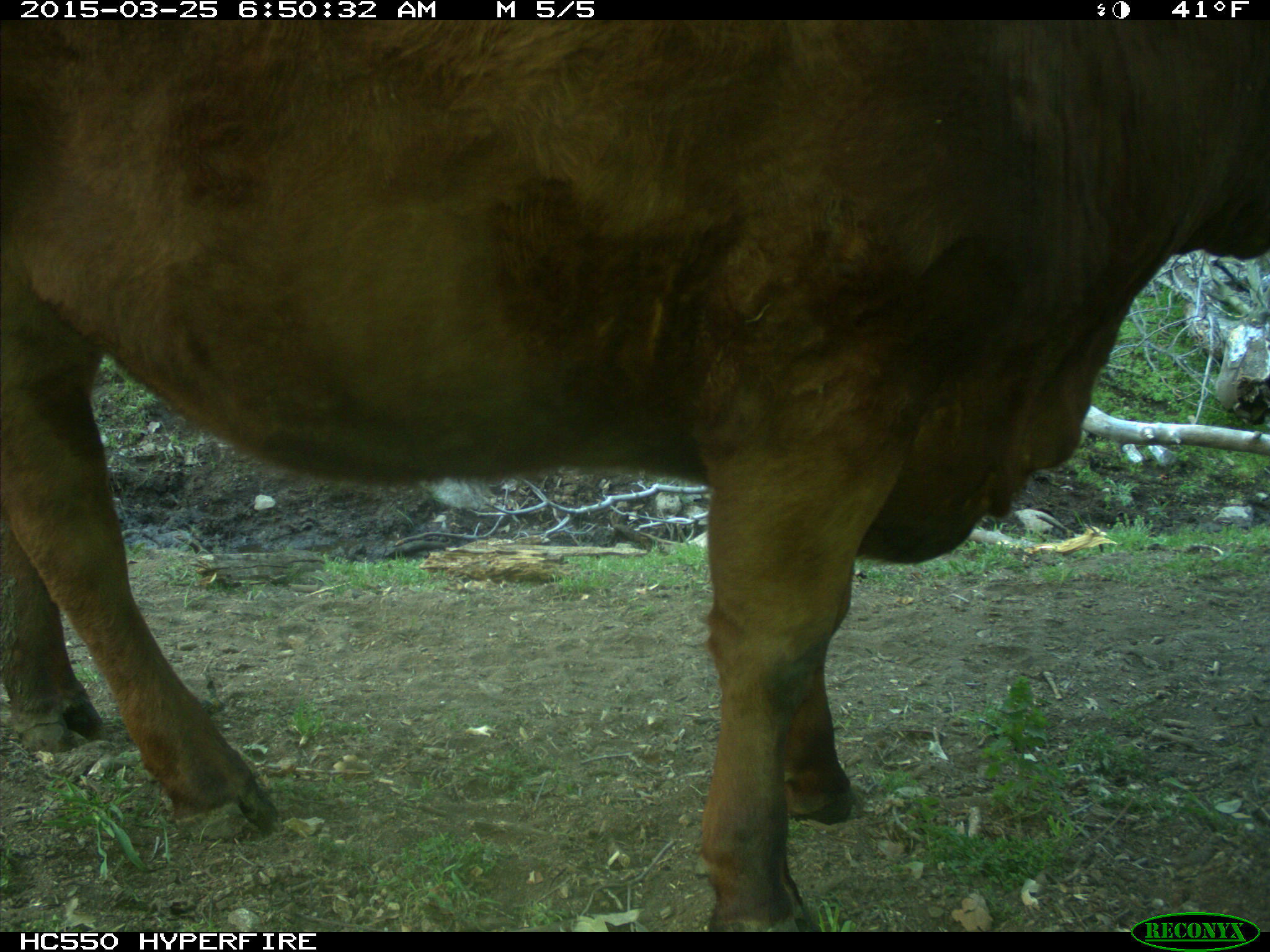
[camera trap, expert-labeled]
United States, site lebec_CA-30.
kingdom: Animalia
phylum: Chordata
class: Mammalia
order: Artiodactyla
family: Bovidae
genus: Bos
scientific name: Bos taurus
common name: domestic cow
Bos taurus (domestic cow).